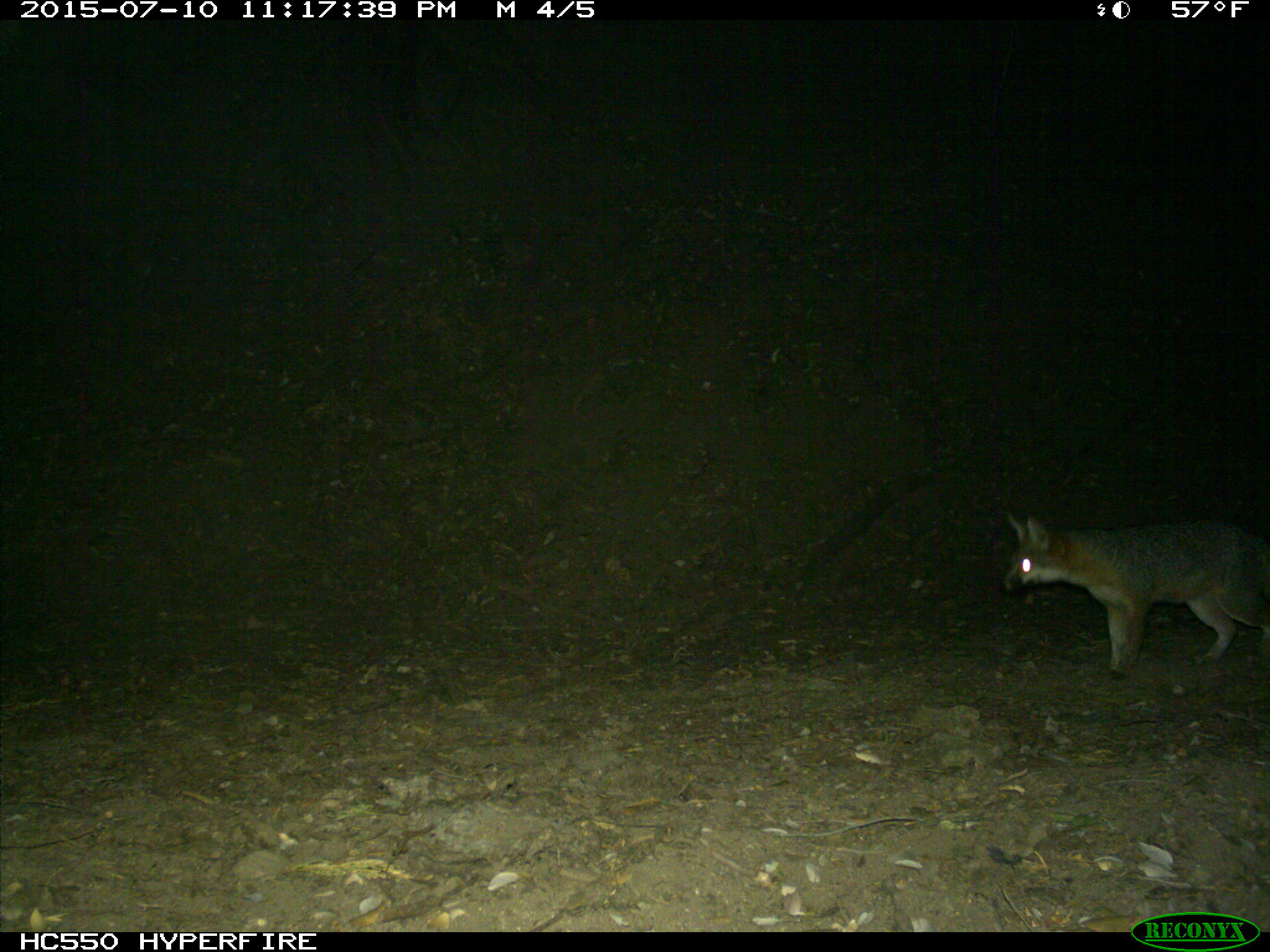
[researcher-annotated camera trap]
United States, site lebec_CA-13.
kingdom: Animalia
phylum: Chordata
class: Mammalia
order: Carnivora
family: Canidae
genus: Urocyon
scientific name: Urocyon cinereoargenteus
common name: gray fox